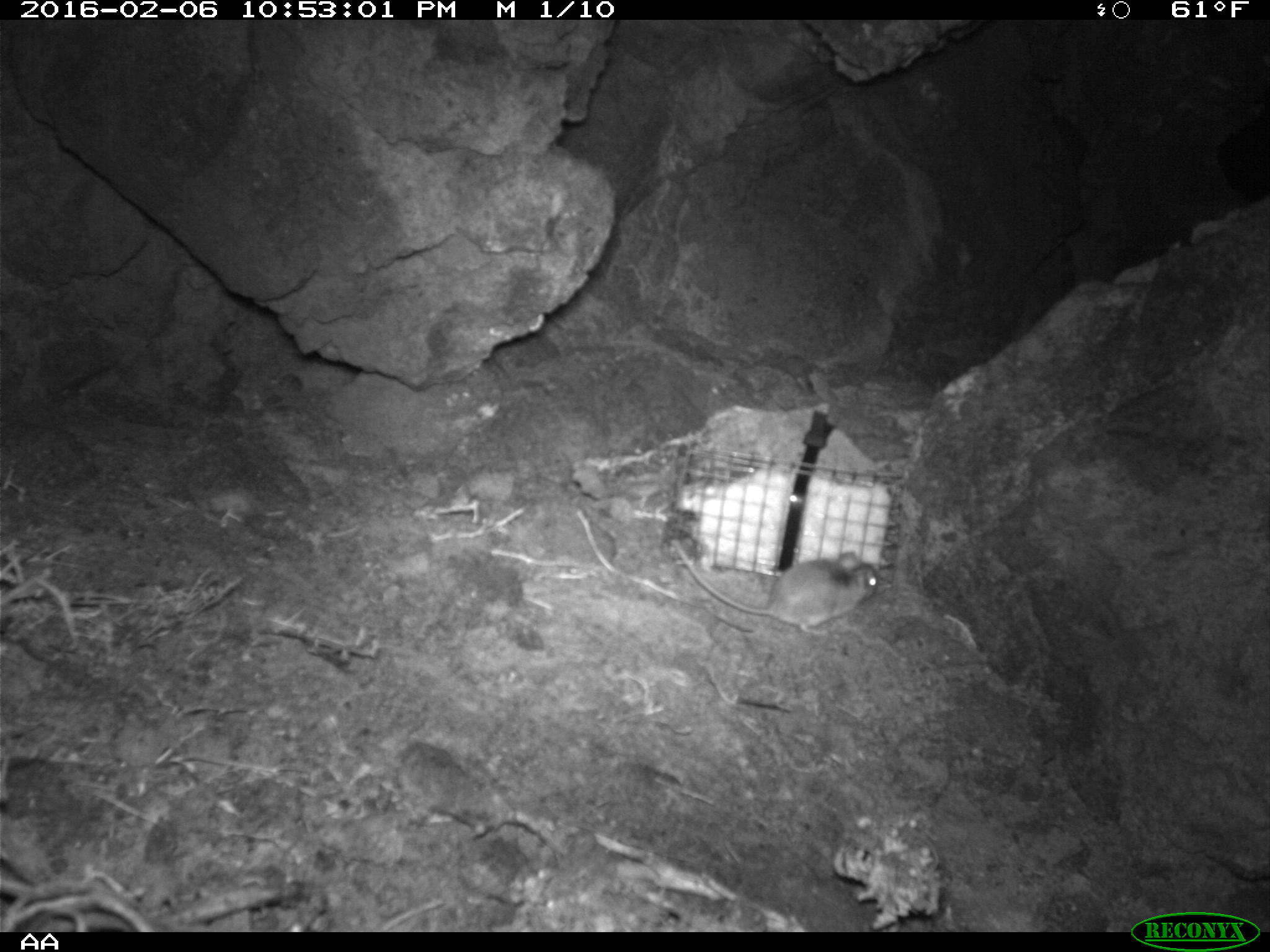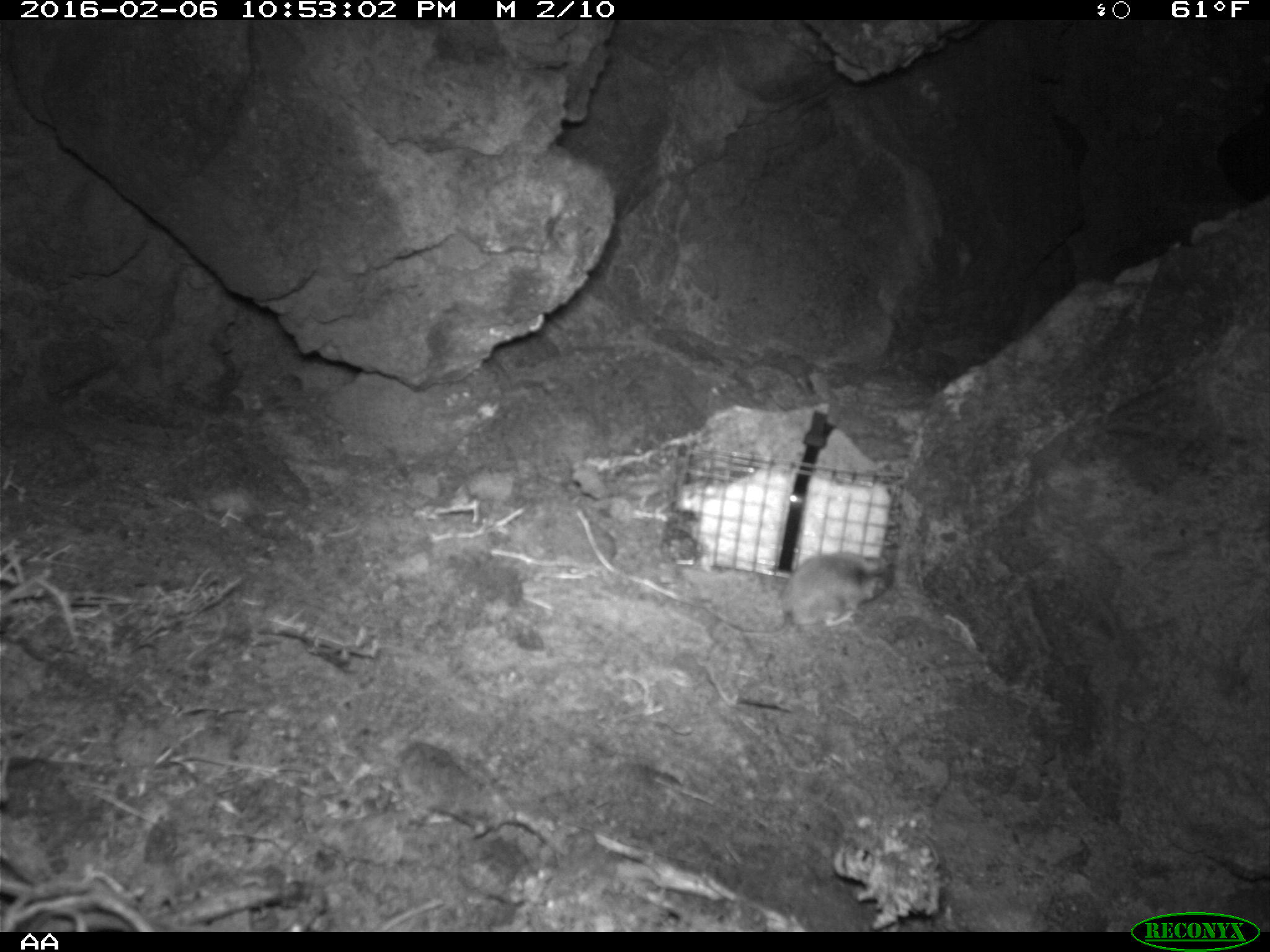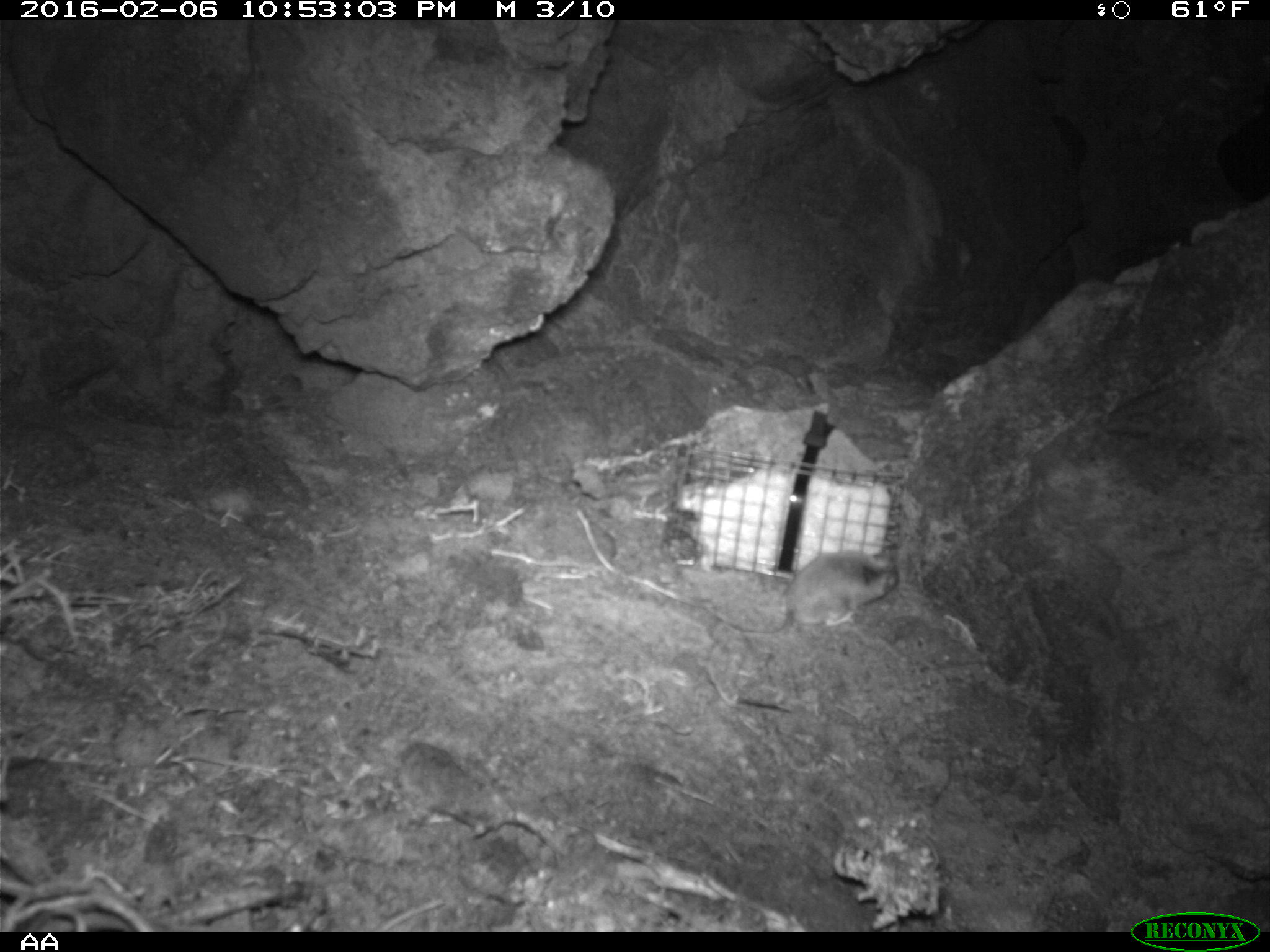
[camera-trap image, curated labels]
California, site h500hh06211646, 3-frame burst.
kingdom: Animalia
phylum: Chordata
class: Mammalia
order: Rodentia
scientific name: Rodentia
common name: rodent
Rodent (Rodentia).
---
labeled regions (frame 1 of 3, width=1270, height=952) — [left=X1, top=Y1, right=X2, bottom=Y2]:
rodent: [left=670, top=539, right=880, bottom=633]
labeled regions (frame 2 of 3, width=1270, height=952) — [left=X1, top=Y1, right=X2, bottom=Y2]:
rodent: [left=704, top=548, right=892, bottom=633]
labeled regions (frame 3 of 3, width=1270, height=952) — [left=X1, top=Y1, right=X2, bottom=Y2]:
rodent: [left=706, top=550, right=902, bottom=638]